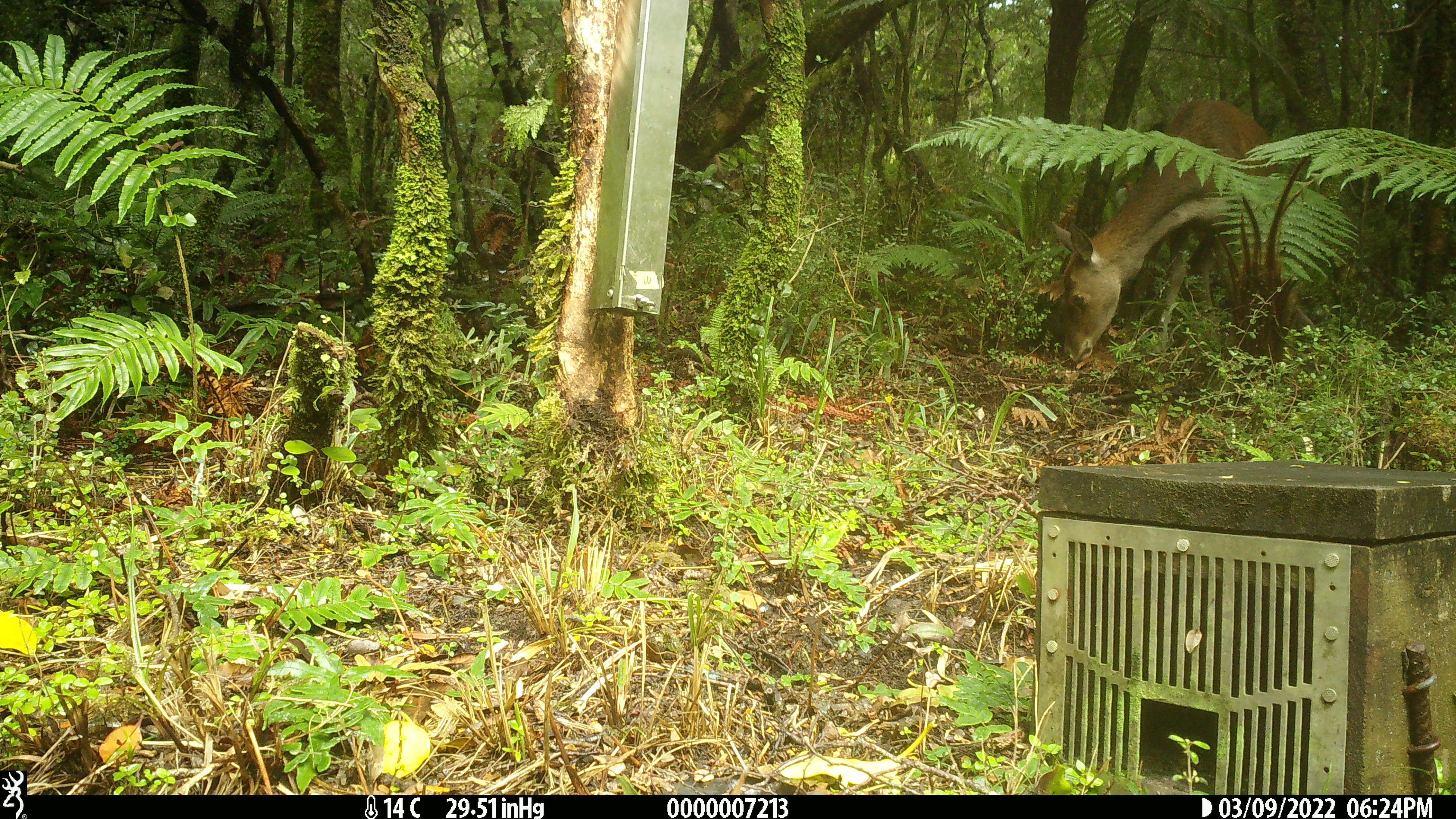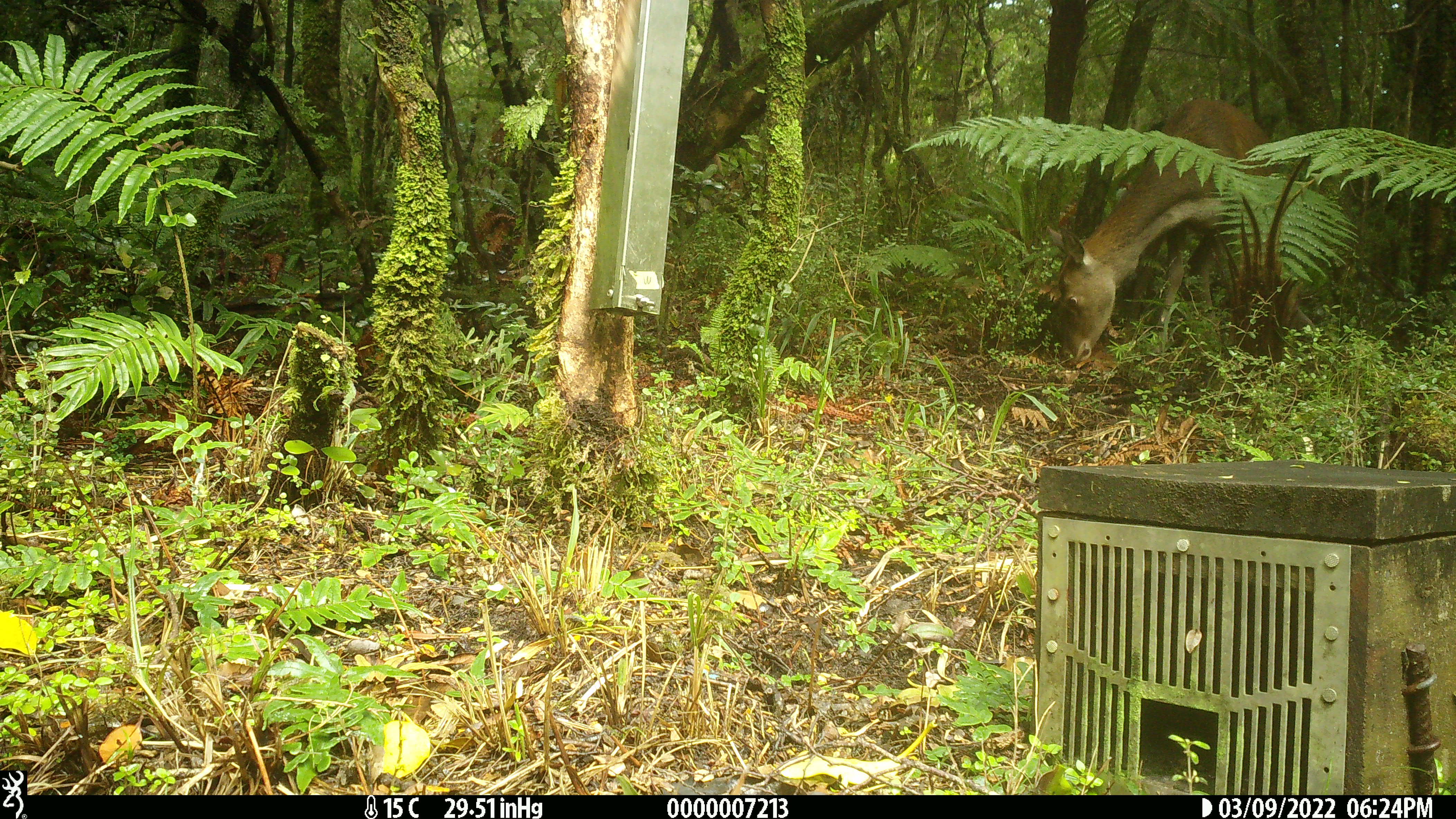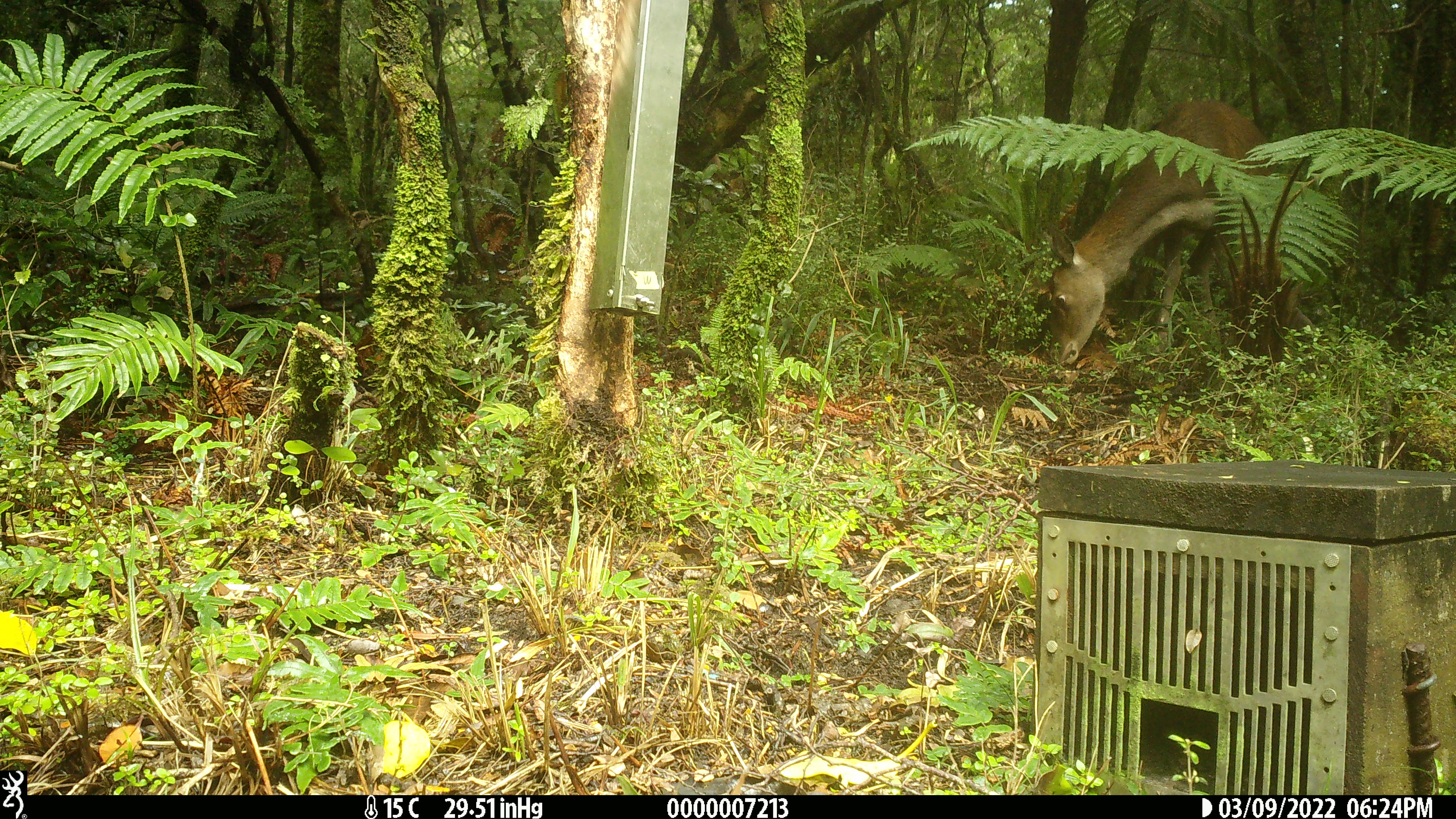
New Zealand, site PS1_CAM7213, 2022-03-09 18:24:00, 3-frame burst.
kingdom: Animalia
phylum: Chordata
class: Mammalia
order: Artiodactyla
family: Cervidae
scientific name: Cervidae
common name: deer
Deer (Cervidae).